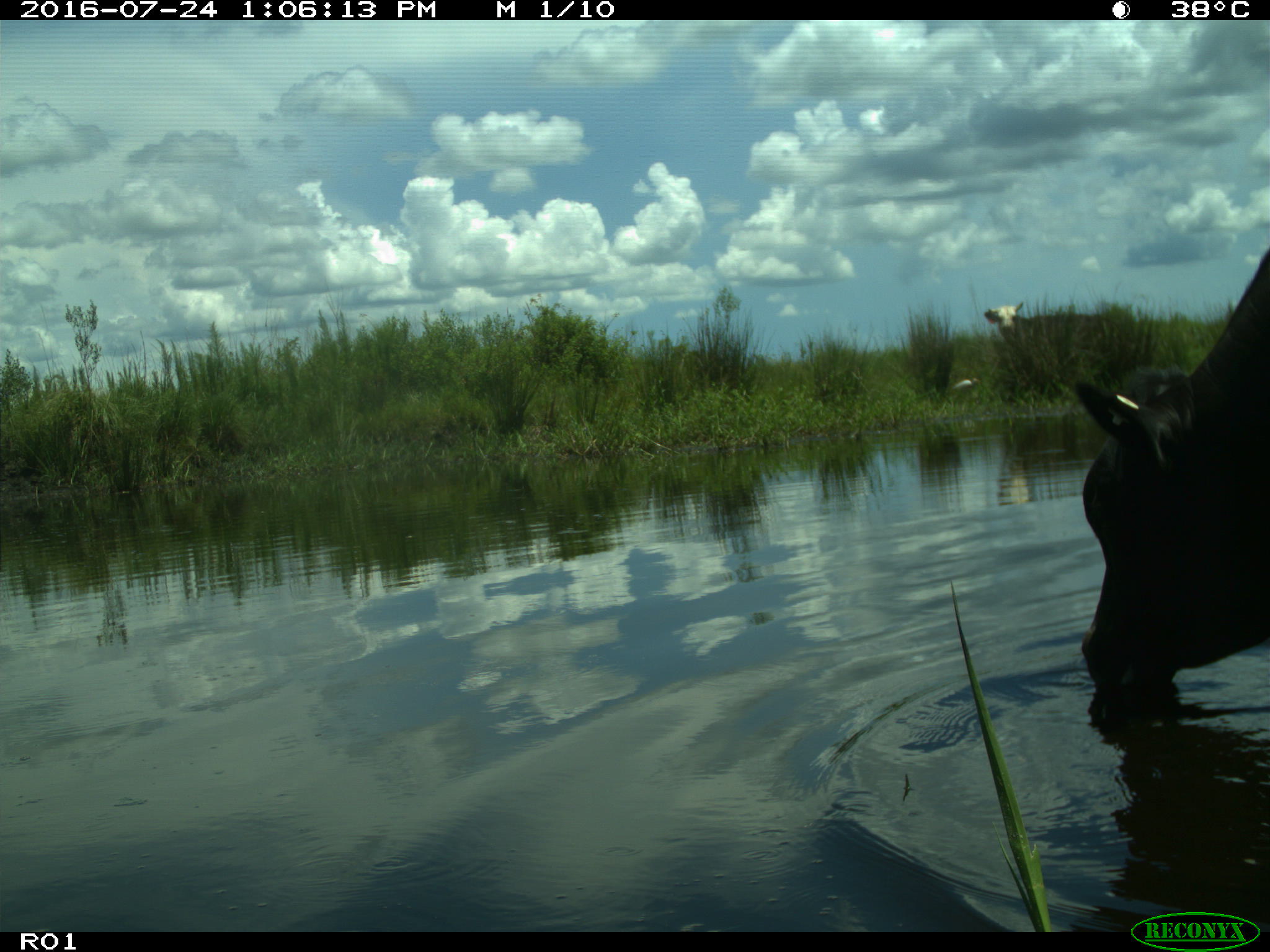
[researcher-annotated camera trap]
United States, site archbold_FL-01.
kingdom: Animalia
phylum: Chordata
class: Mammalia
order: Artiodactyla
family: Bovidae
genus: Bos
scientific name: Bos taurus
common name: domestic cow